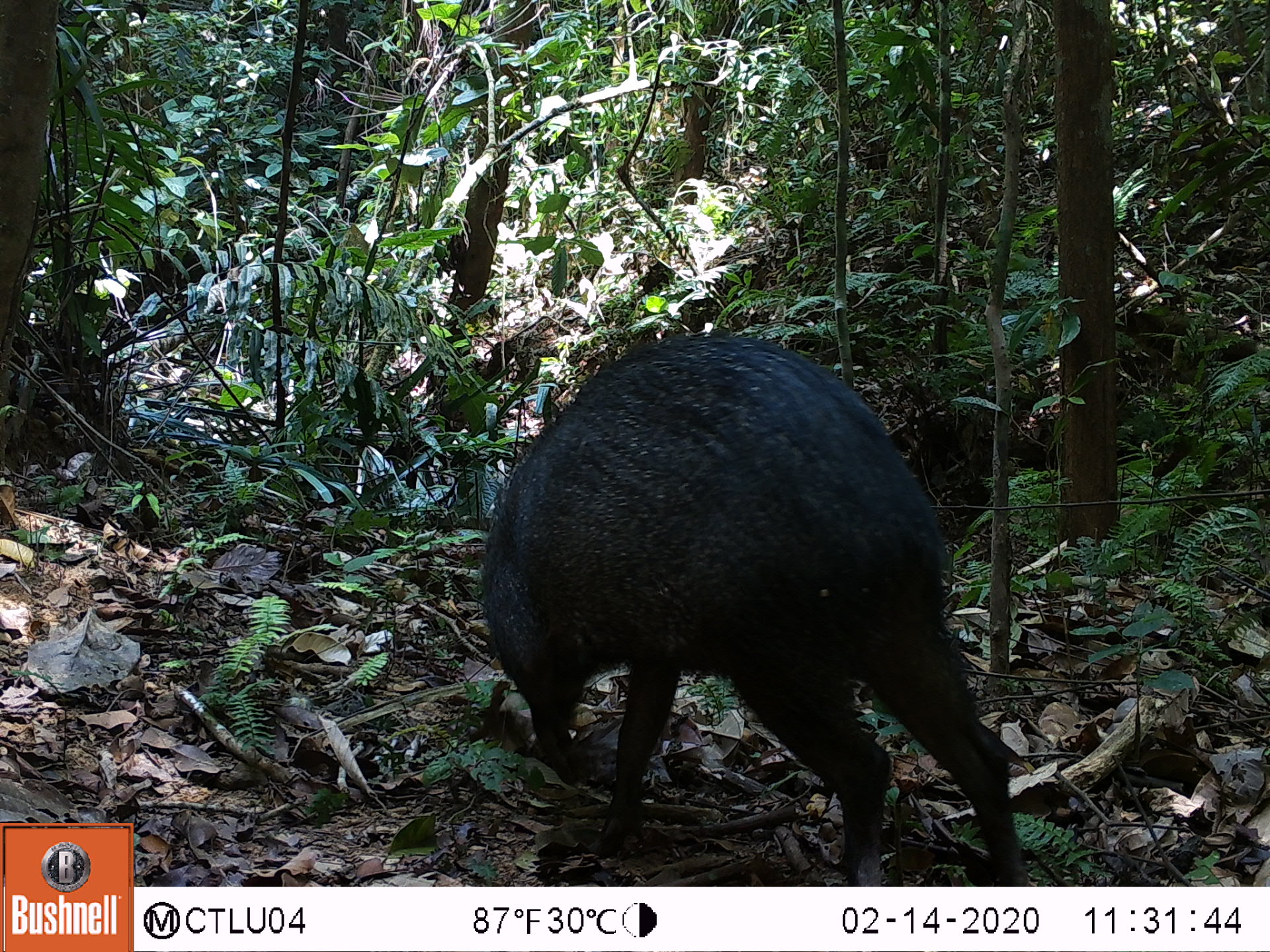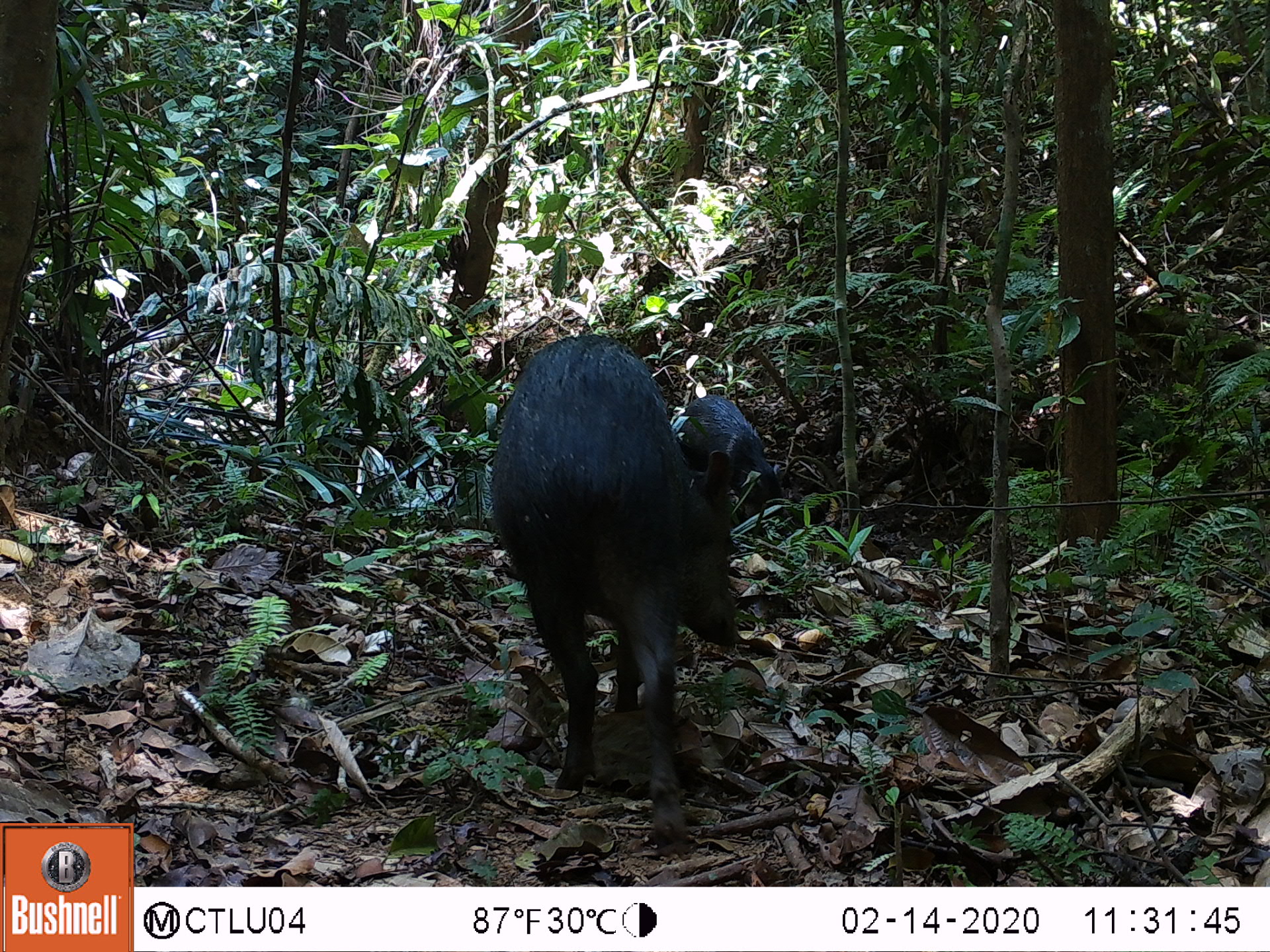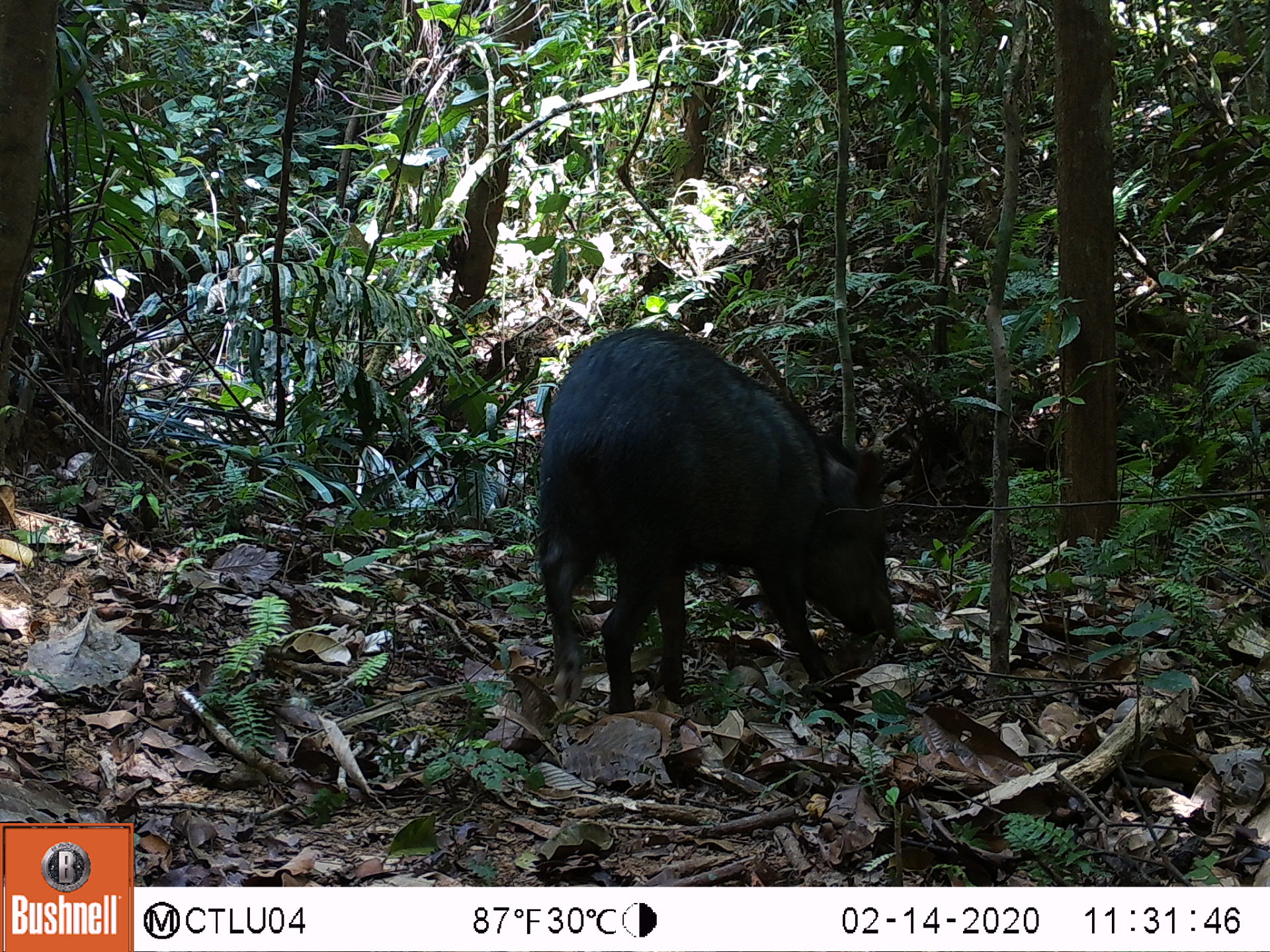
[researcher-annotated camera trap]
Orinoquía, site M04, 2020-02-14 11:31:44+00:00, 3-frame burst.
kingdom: Animalia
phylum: Chordata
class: Mammalia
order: Artiodactyla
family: Tayassuidae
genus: Pecari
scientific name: Pecari tajacu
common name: collared peccary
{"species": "collared peccary (Pecari tajacu)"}